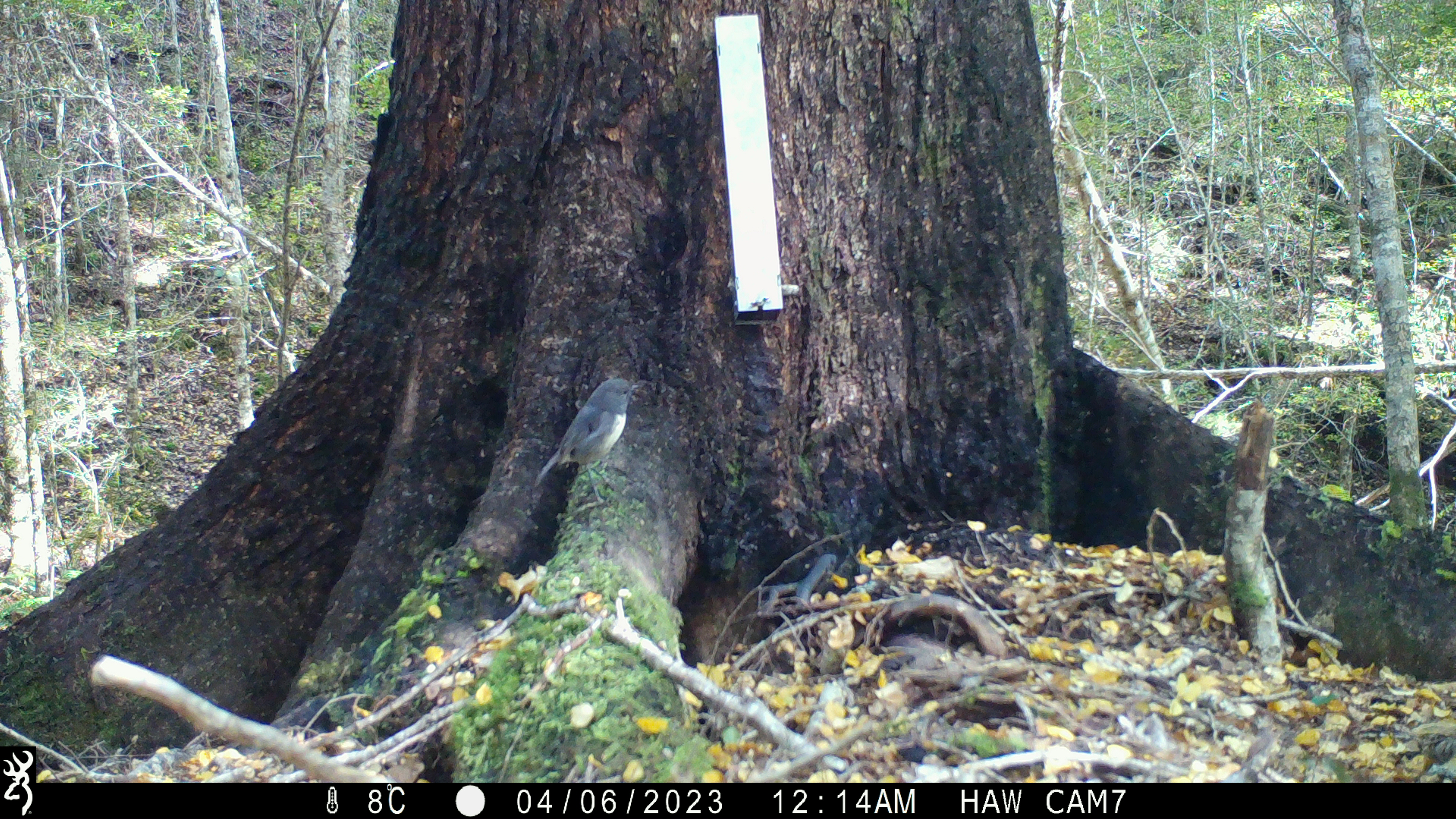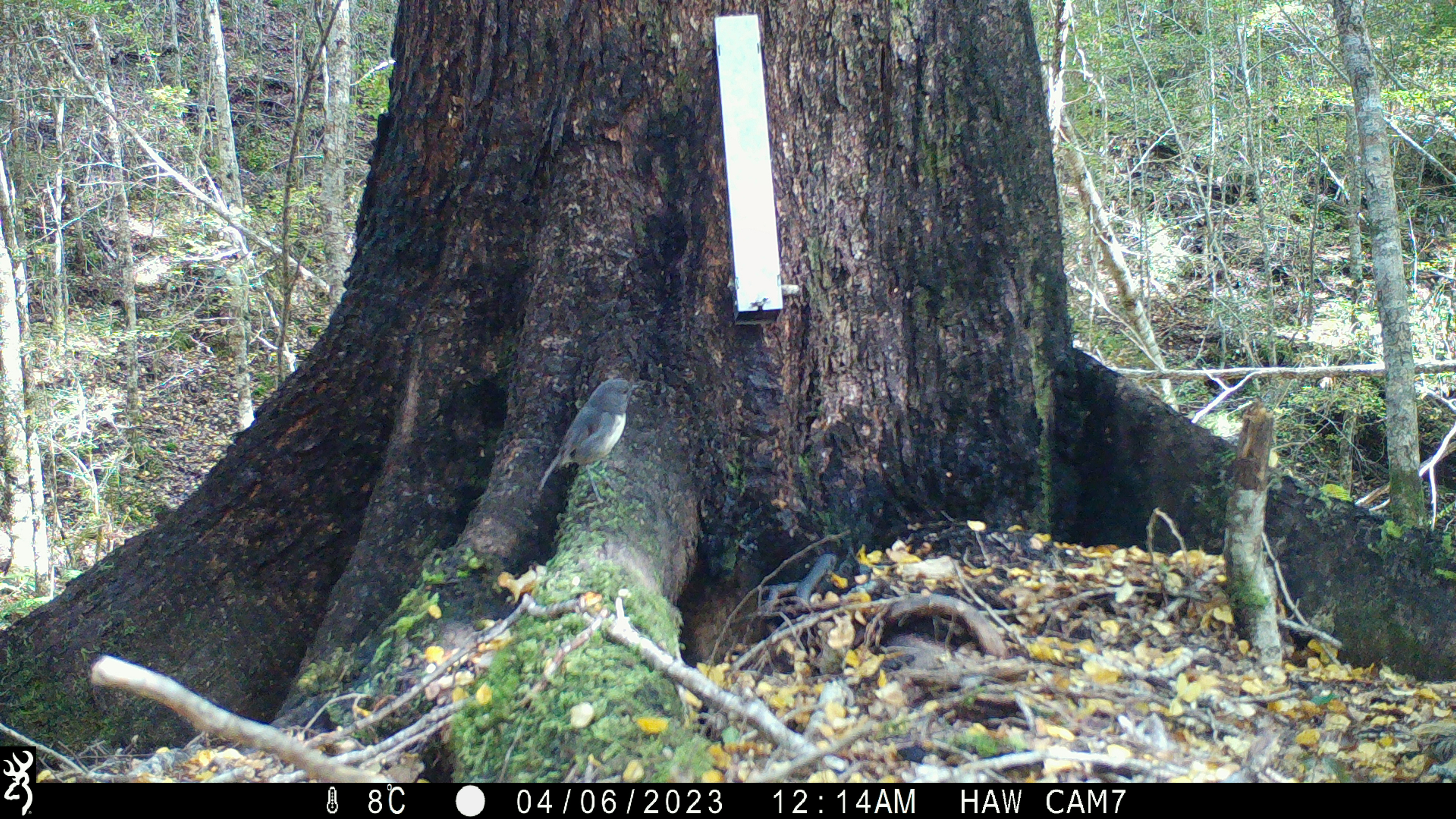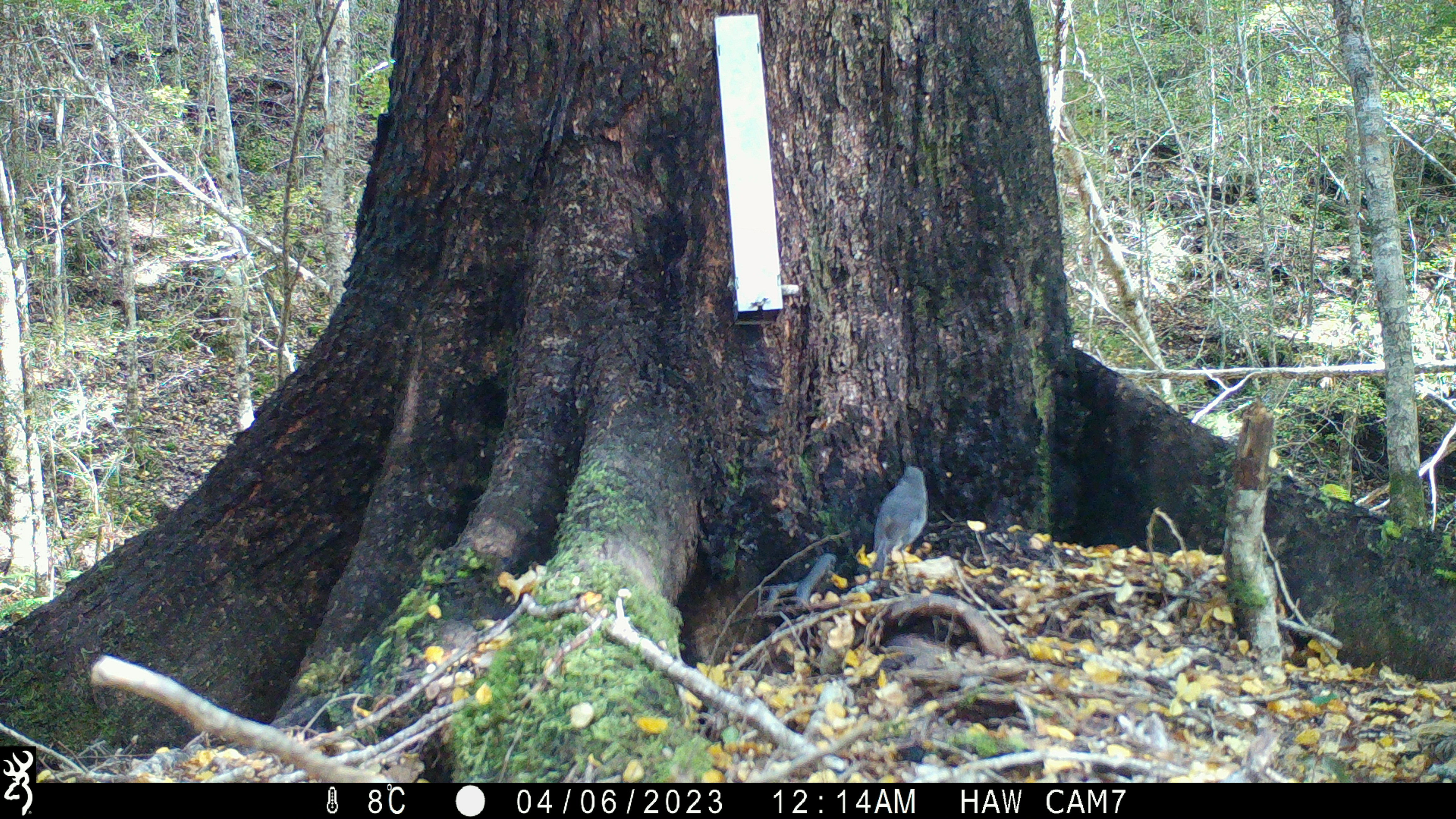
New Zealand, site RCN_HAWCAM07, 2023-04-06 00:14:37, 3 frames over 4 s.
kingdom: Animalia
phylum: Chordata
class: Aves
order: Passeriformes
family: Petroicidae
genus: Petroica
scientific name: Petroica australis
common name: new zealand robin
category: robin